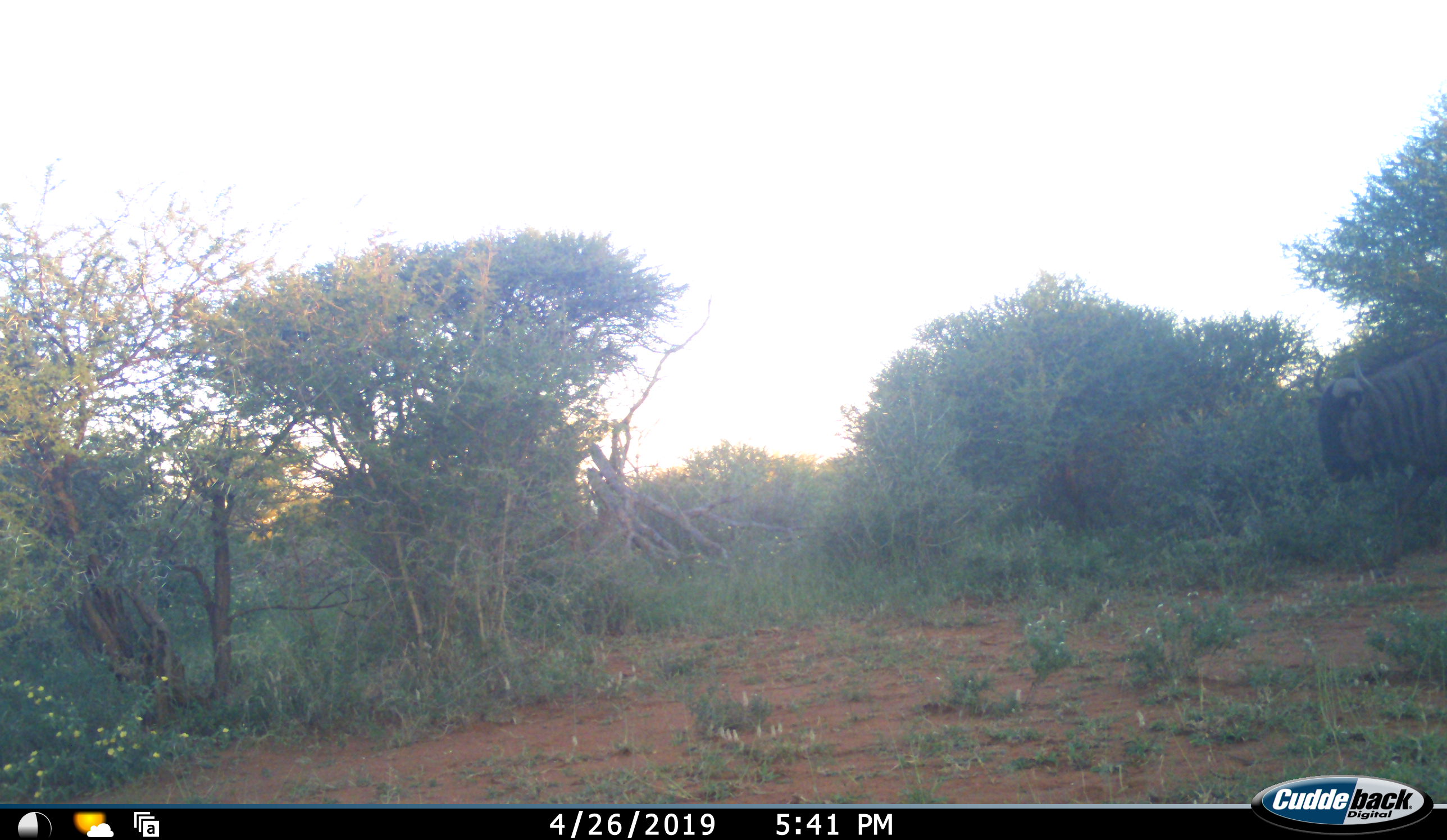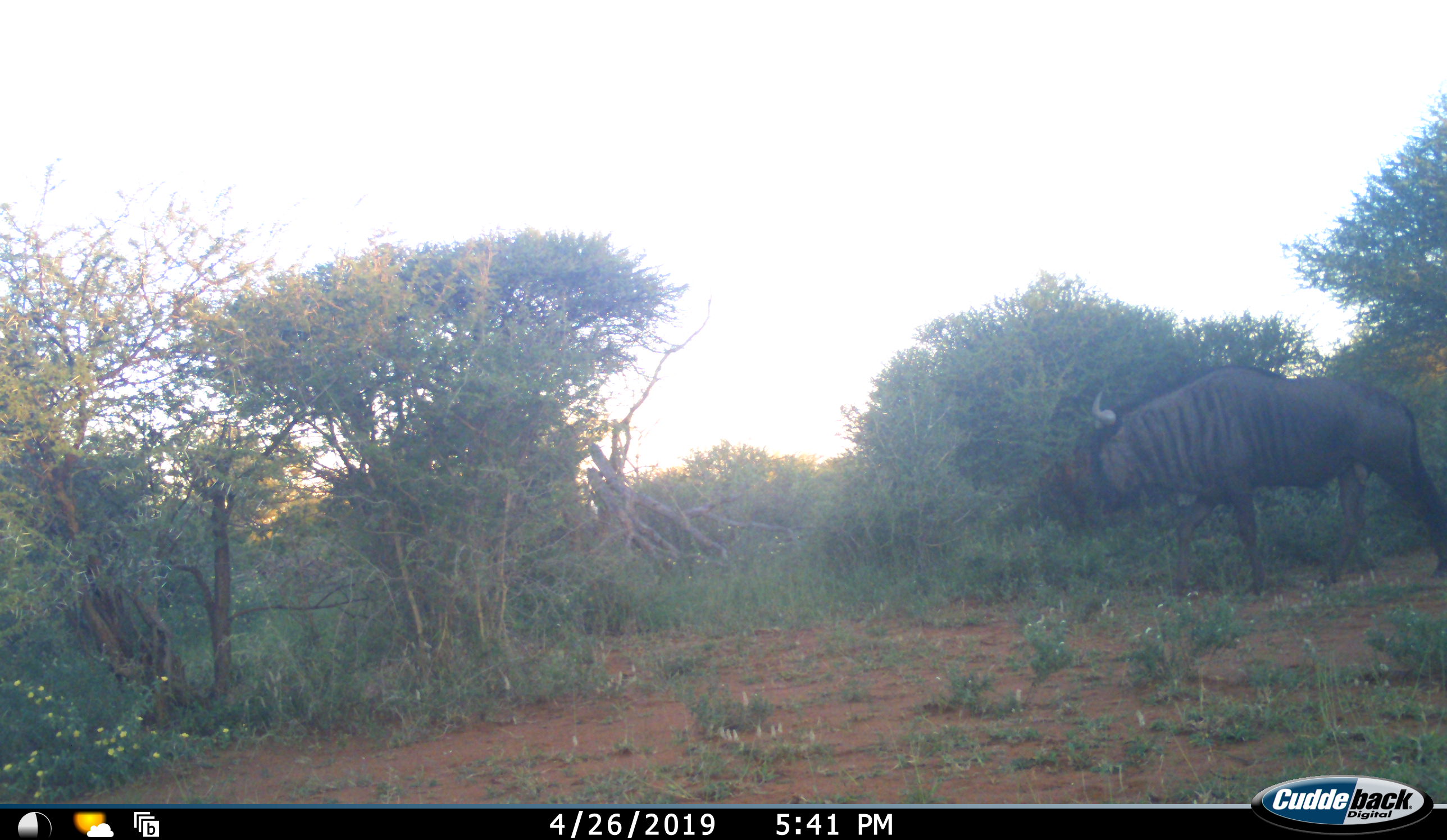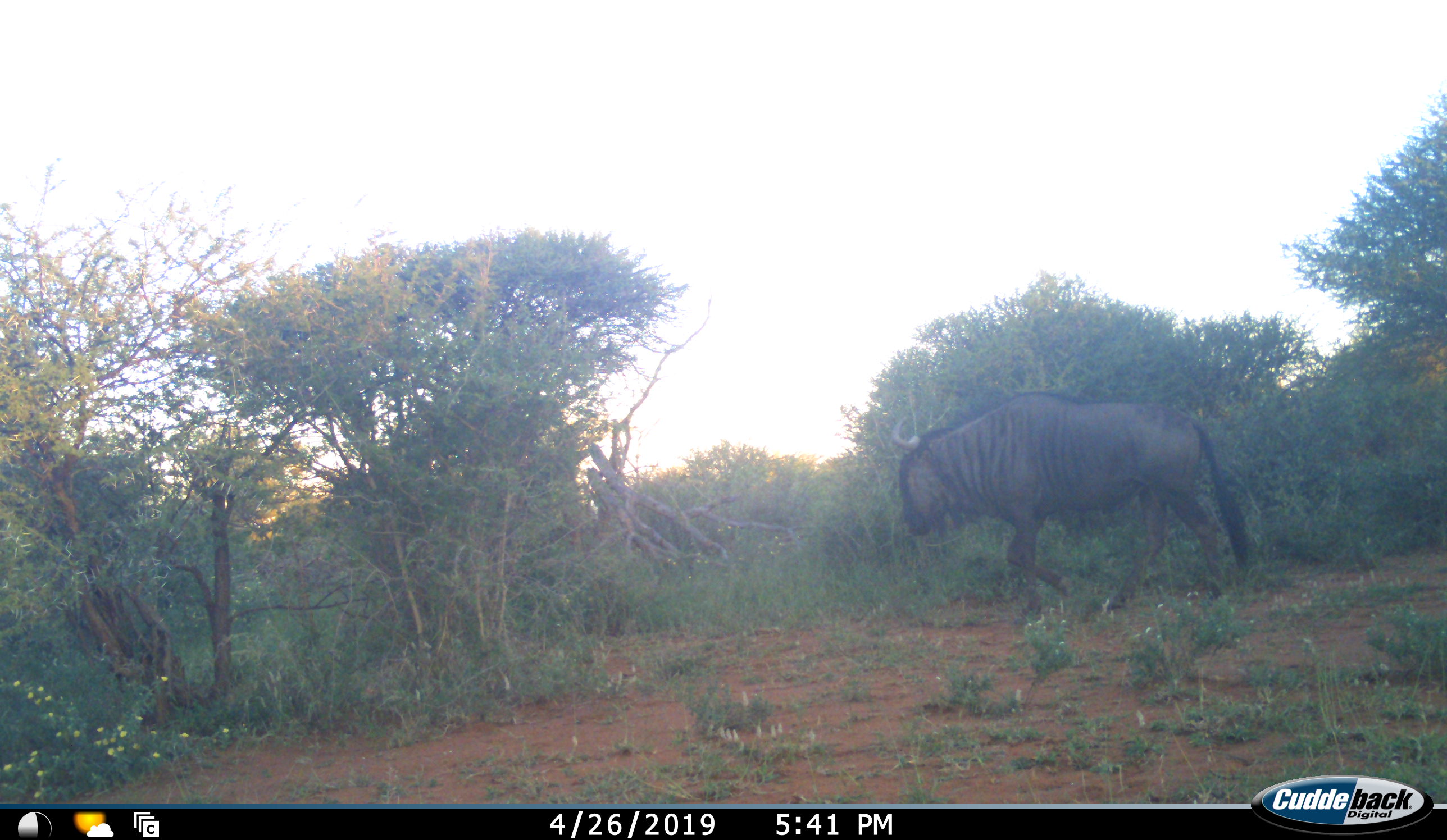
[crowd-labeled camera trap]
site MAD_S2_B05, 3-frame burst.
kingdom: Animalia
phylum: Chordata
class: Mammalia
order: Artiodactyla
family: Bovidae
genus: Connochaetes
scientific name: Connochaetes taurinus taurinus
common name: blue wildebeest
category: wildebeestblue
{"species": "wildebeestblue (blue wildebeest) (Connochaetes taurinus taurinus)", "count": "1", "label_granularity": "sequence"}